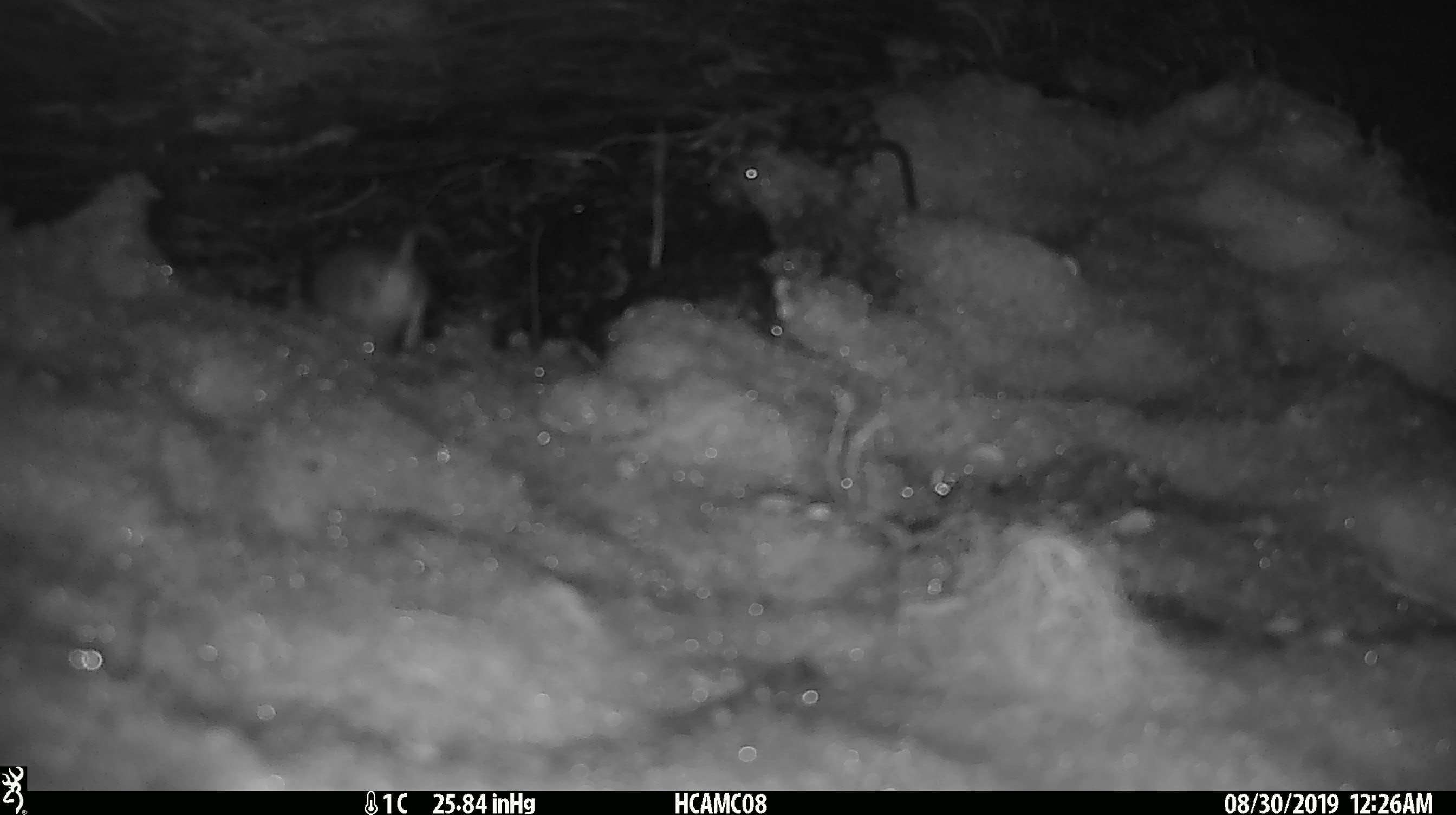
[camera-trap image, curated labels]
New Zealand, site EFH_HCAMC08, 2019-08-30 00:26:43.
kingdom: Animalia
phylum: Chordata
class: Mammalia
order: Rodentia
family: Muridae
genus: Mus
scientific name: Mus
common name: mouse